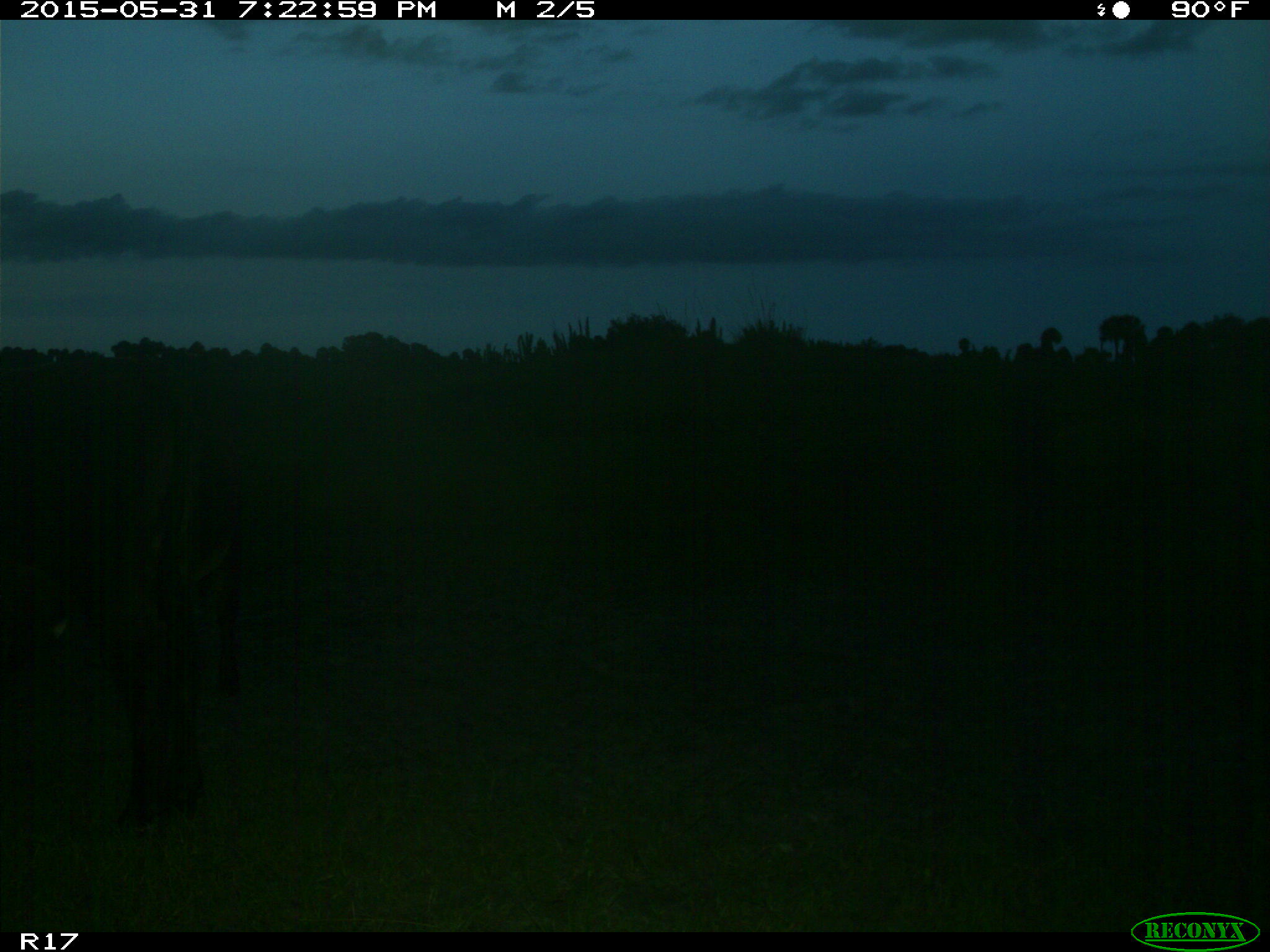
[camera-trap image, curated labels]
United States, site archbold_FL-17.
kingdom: Animalia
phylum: Chordata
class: Mammalia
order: Artiodactyla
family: Bovidae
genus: Bos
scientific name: Bos taurus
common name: domestic cow